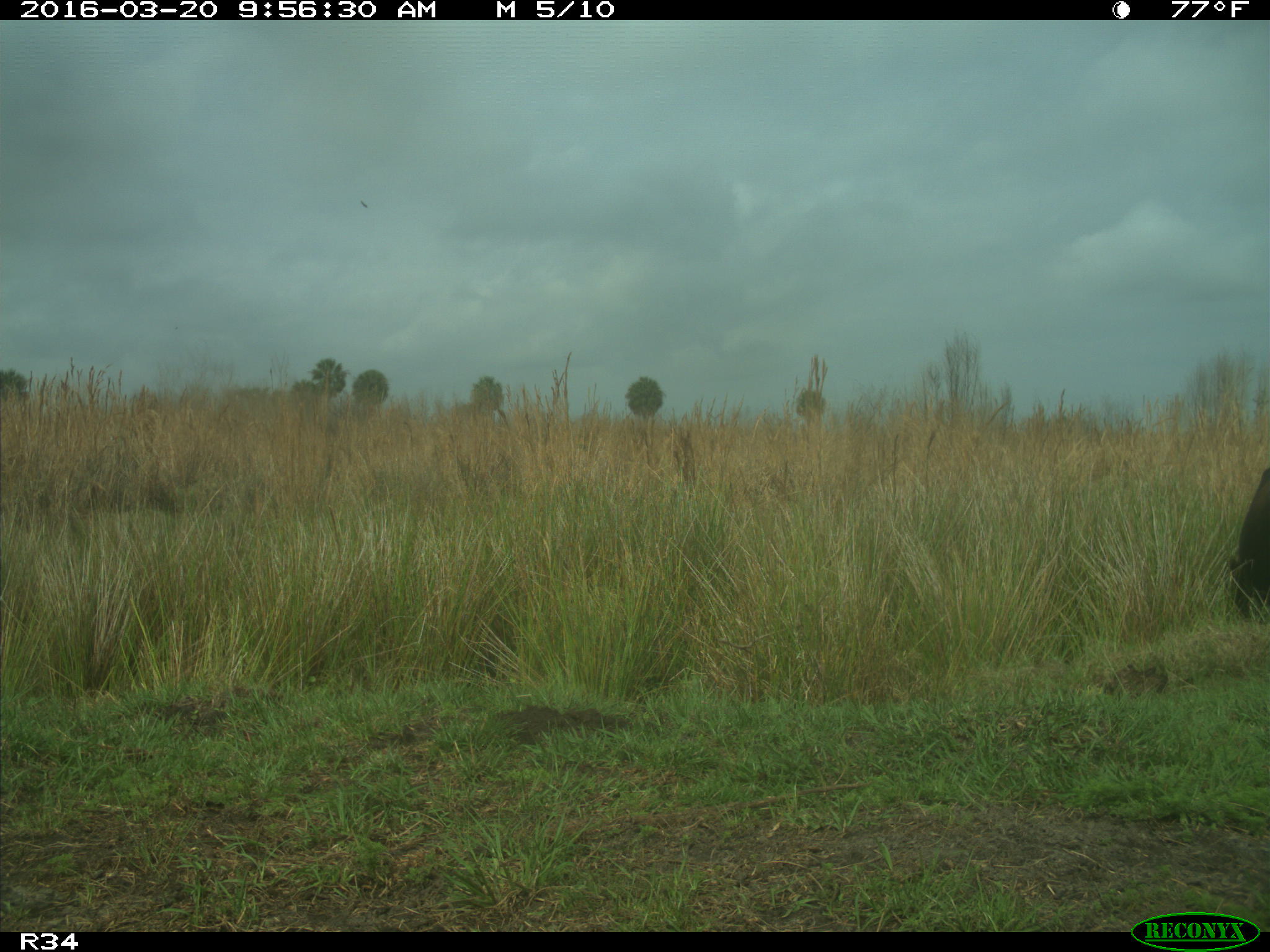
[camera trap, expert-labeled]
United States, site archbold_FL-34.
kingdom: Animalia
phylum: Chordata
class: Mammalia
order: Artiodactyla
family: Bovidae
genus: Bos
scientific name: Bos taurus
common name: domestic cow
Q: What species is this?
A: Bos taurus (domestic cow).